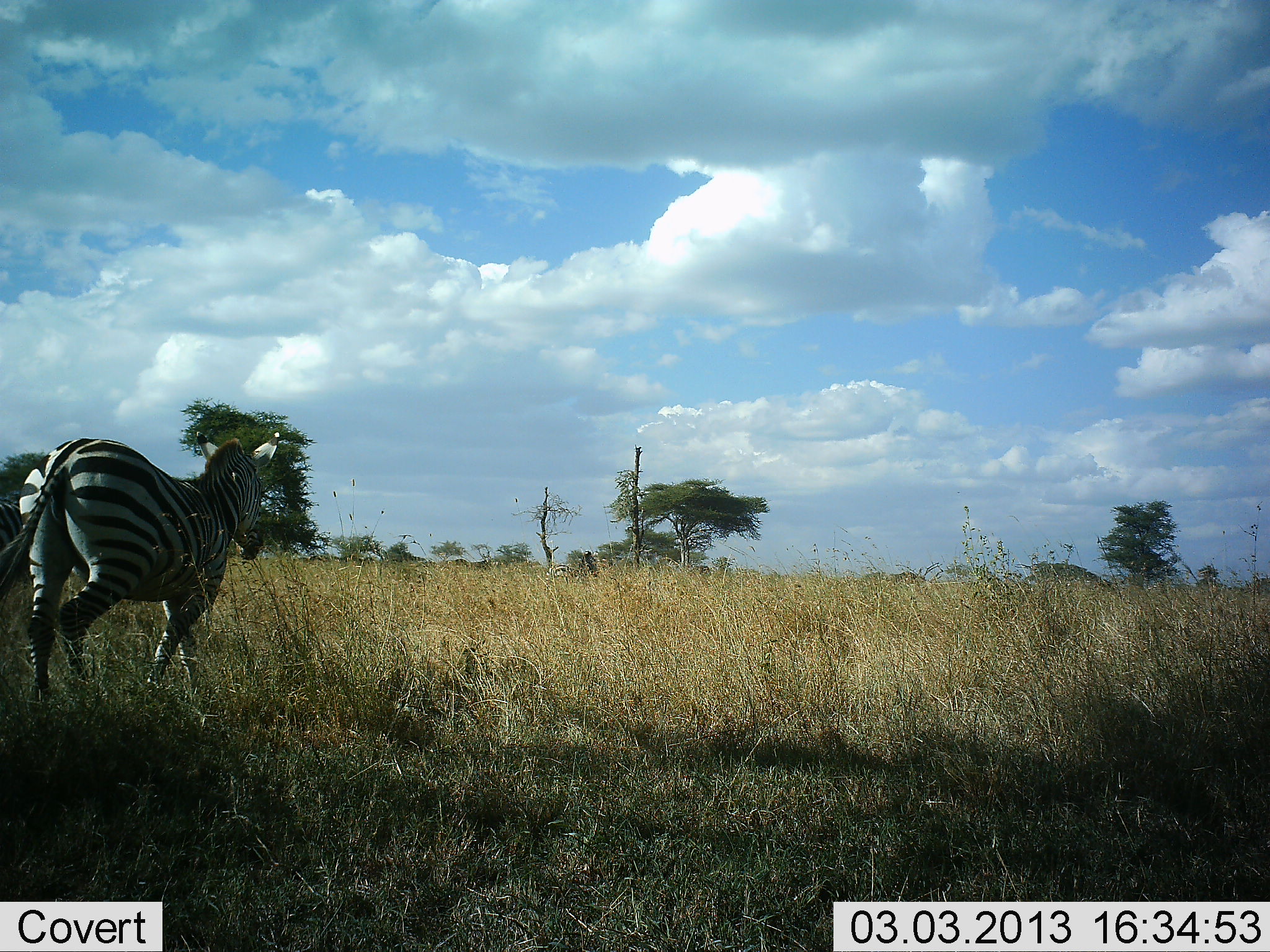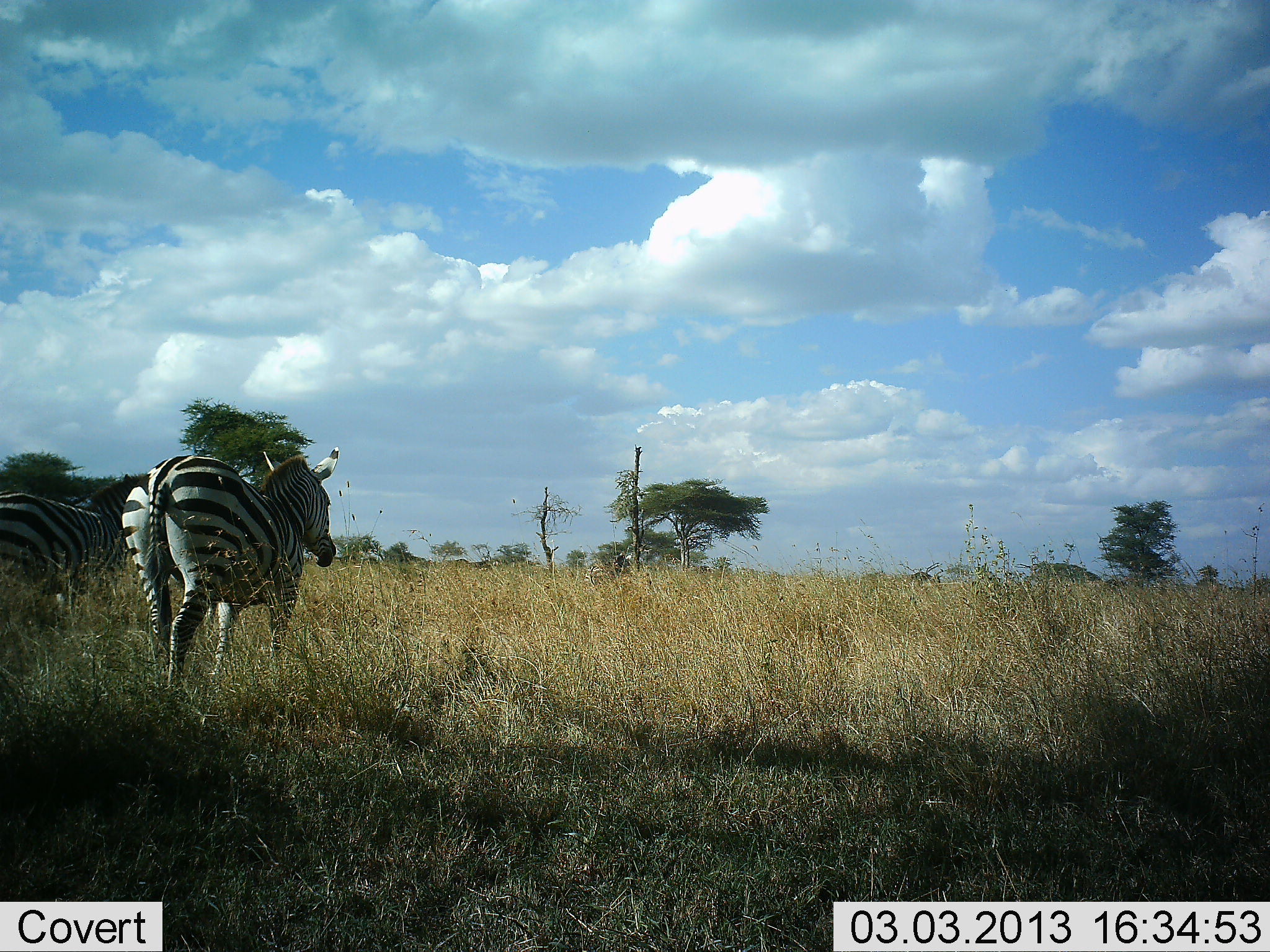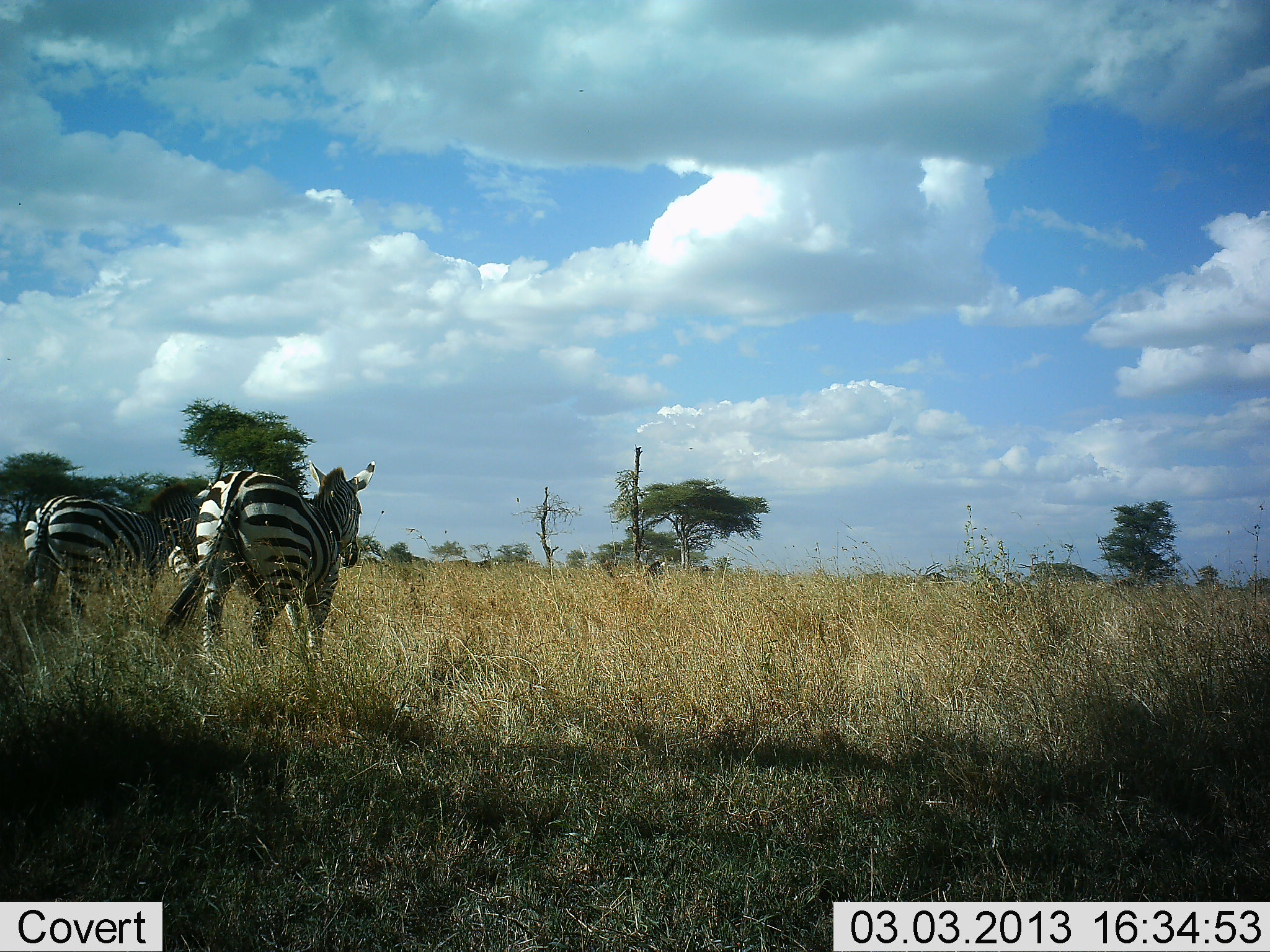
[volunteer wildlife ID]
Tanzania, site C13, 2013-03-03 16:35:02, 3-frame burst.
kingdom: Animalia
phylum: Chordata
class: Mammalia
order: Perissodactyla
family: Equidae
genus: Equus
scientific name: Equus quagga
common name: plains zebra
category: zebra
Zebra (plains zebra) (Equus quagga), count 2. Behavior (volunteer vote fractions): standing 12%, resting 0%, moving 96%, interacting 0%. Young present (vote fraction): 0%. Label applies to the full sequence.